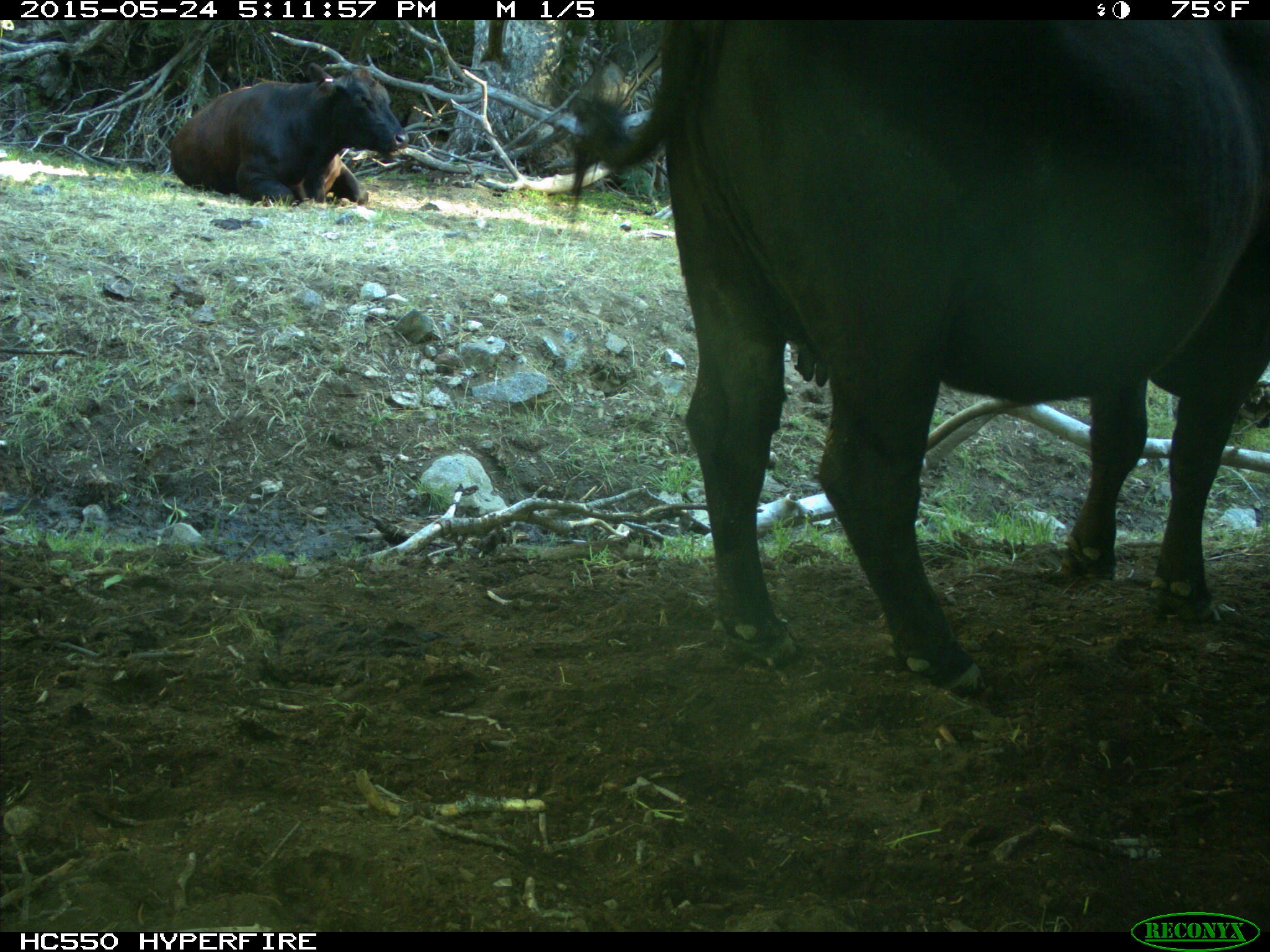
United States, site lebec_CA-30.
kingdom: Animalia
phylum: Chordata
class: Mammalia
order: Artiodactyla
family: Bovidae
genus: Bos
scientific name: Bos taurus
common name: domestic cow